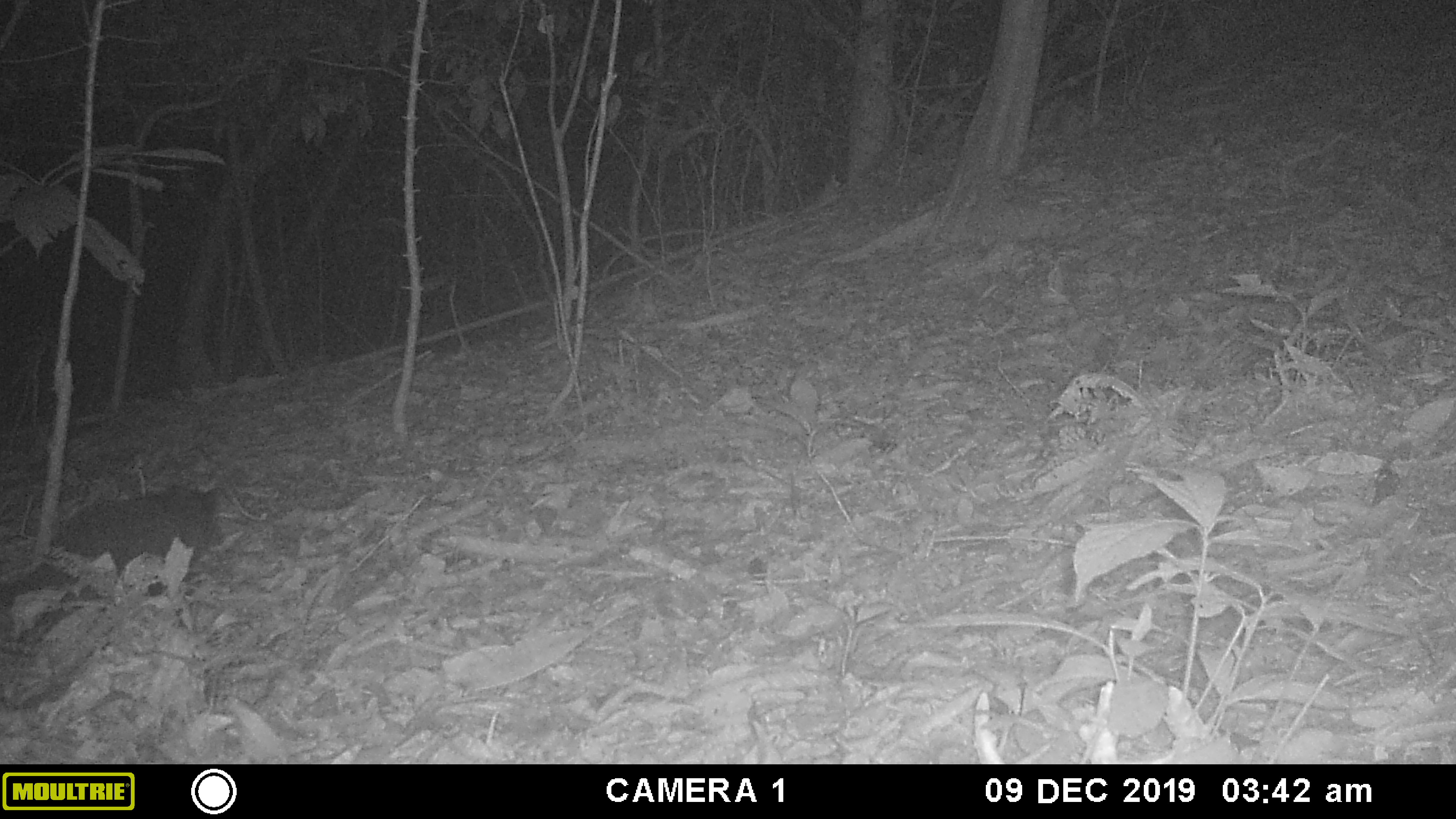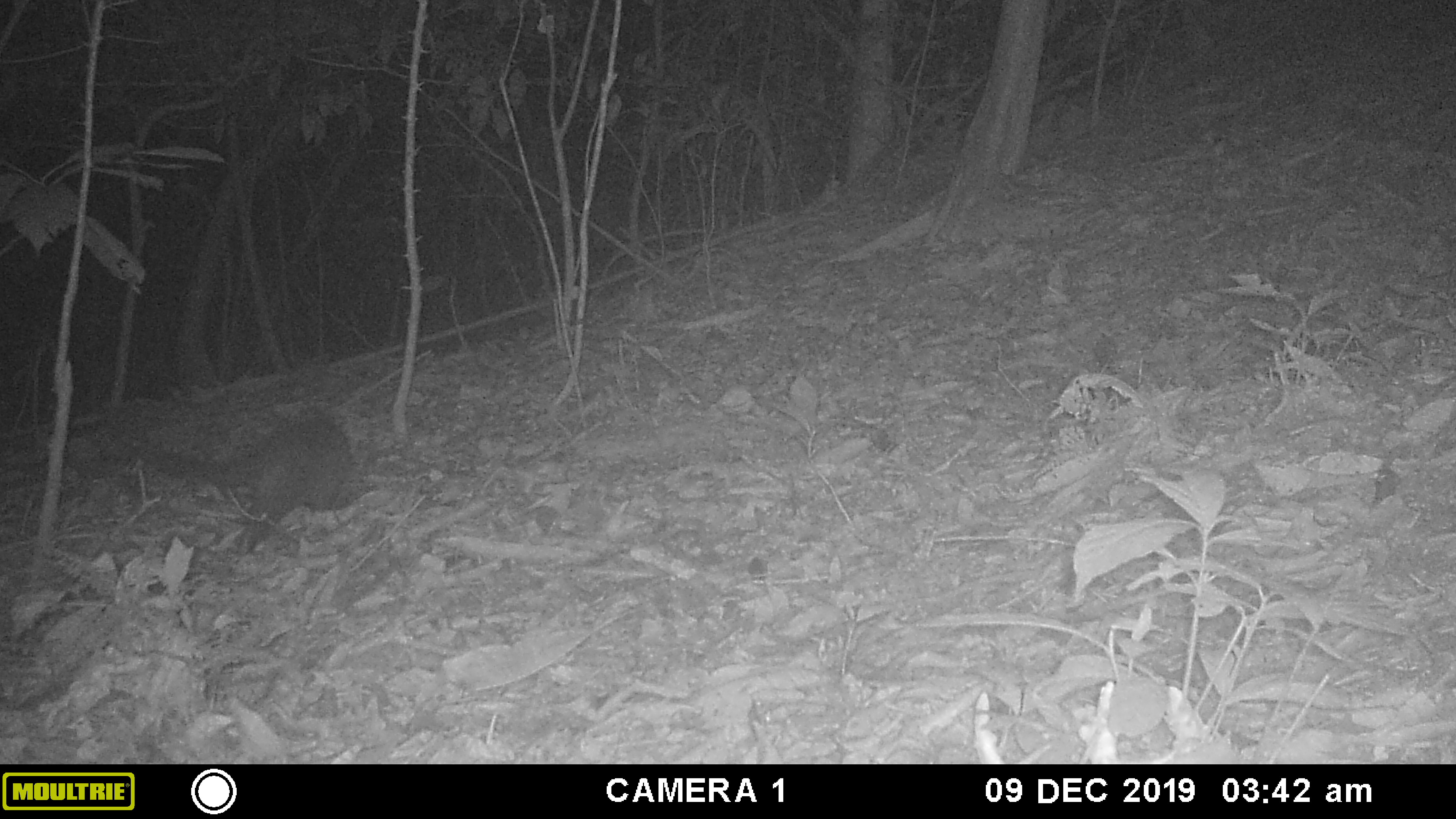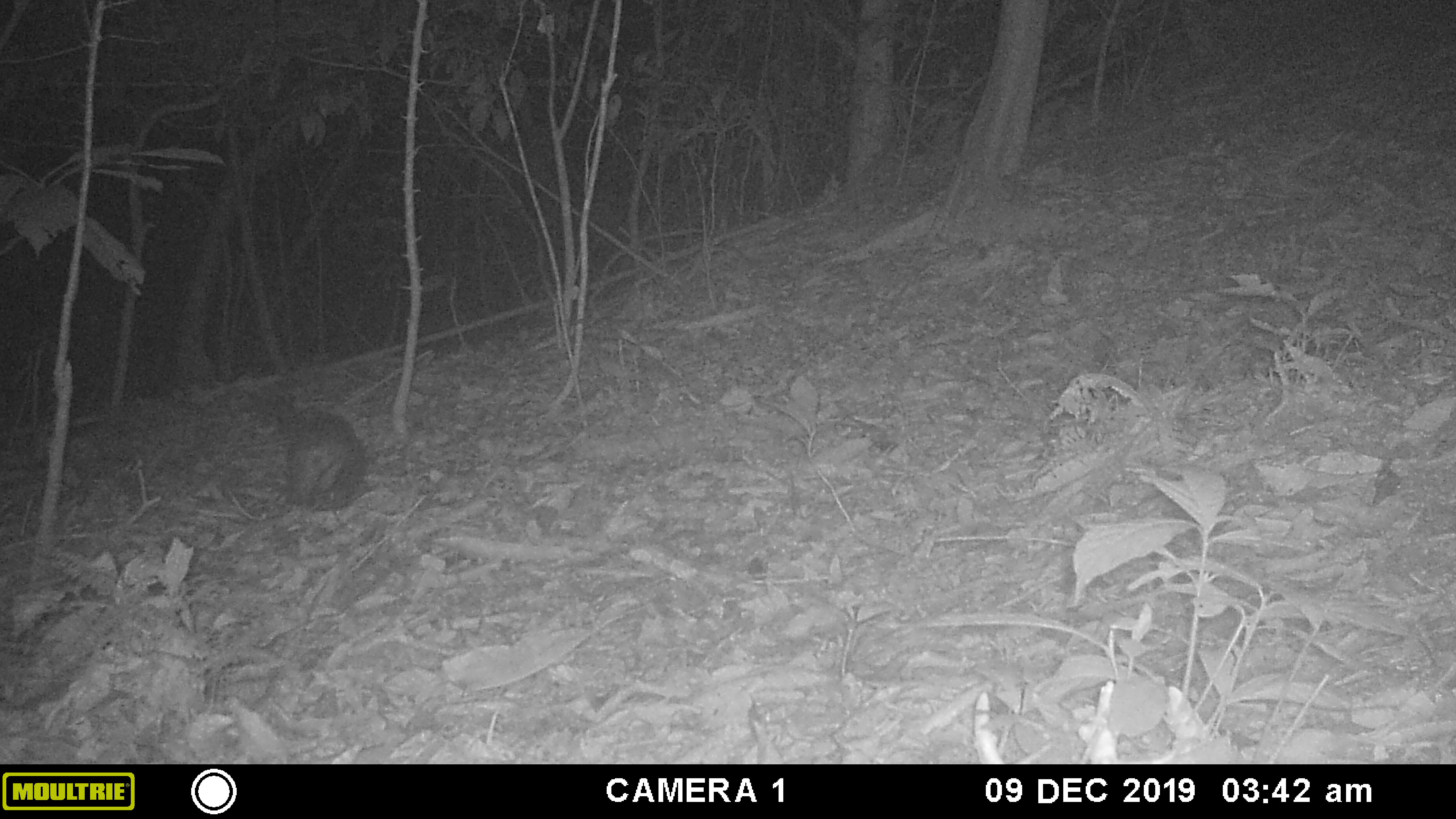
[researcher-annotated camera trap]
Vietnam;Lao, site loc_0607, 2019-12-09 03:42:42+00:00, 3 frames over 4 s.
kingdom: Animalia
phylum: Chordata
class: Mammalia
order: Carnivora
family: Viverridae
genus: Paguma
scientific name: Paguma larvata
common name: masked palm civet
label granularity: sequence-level